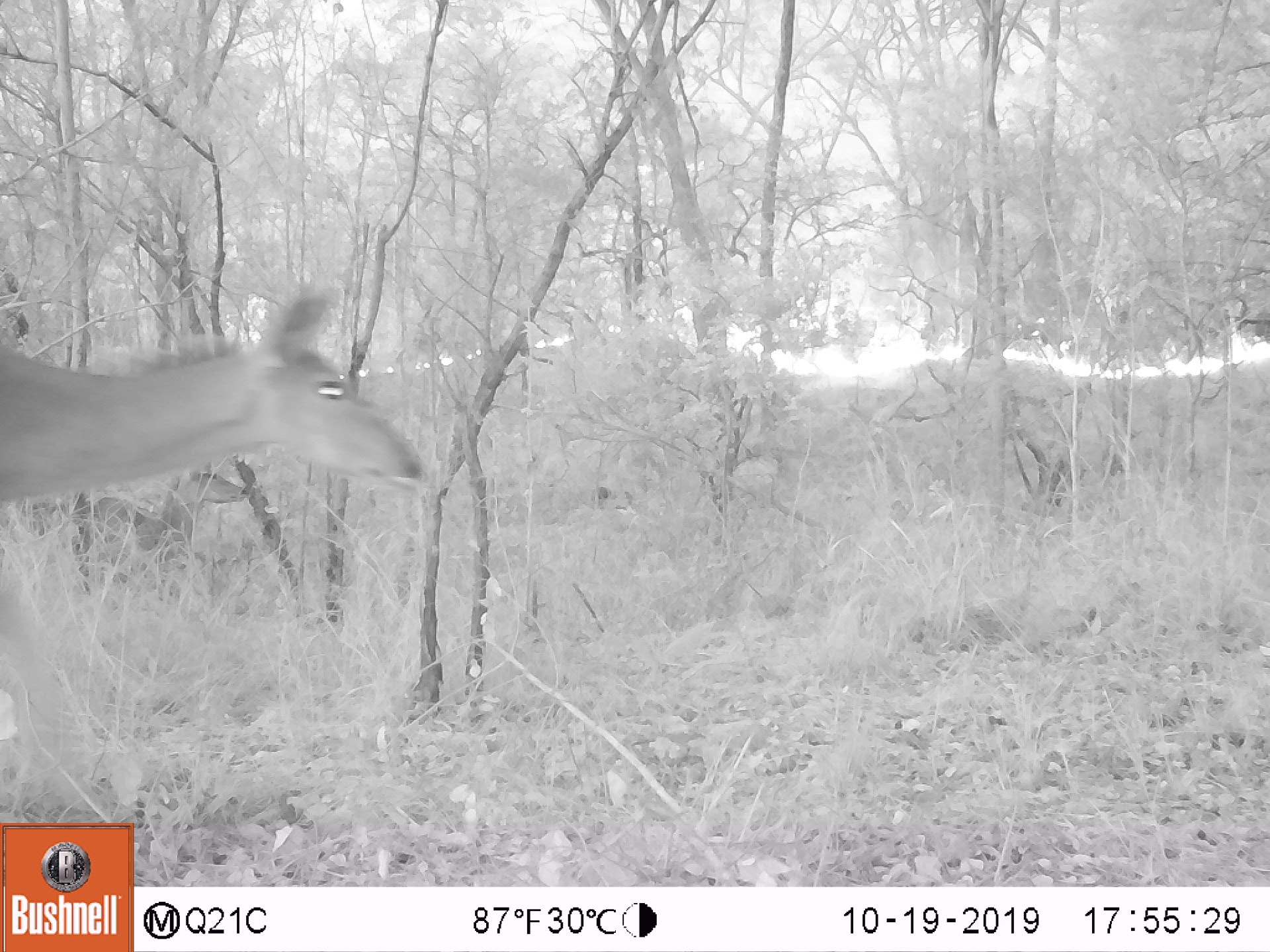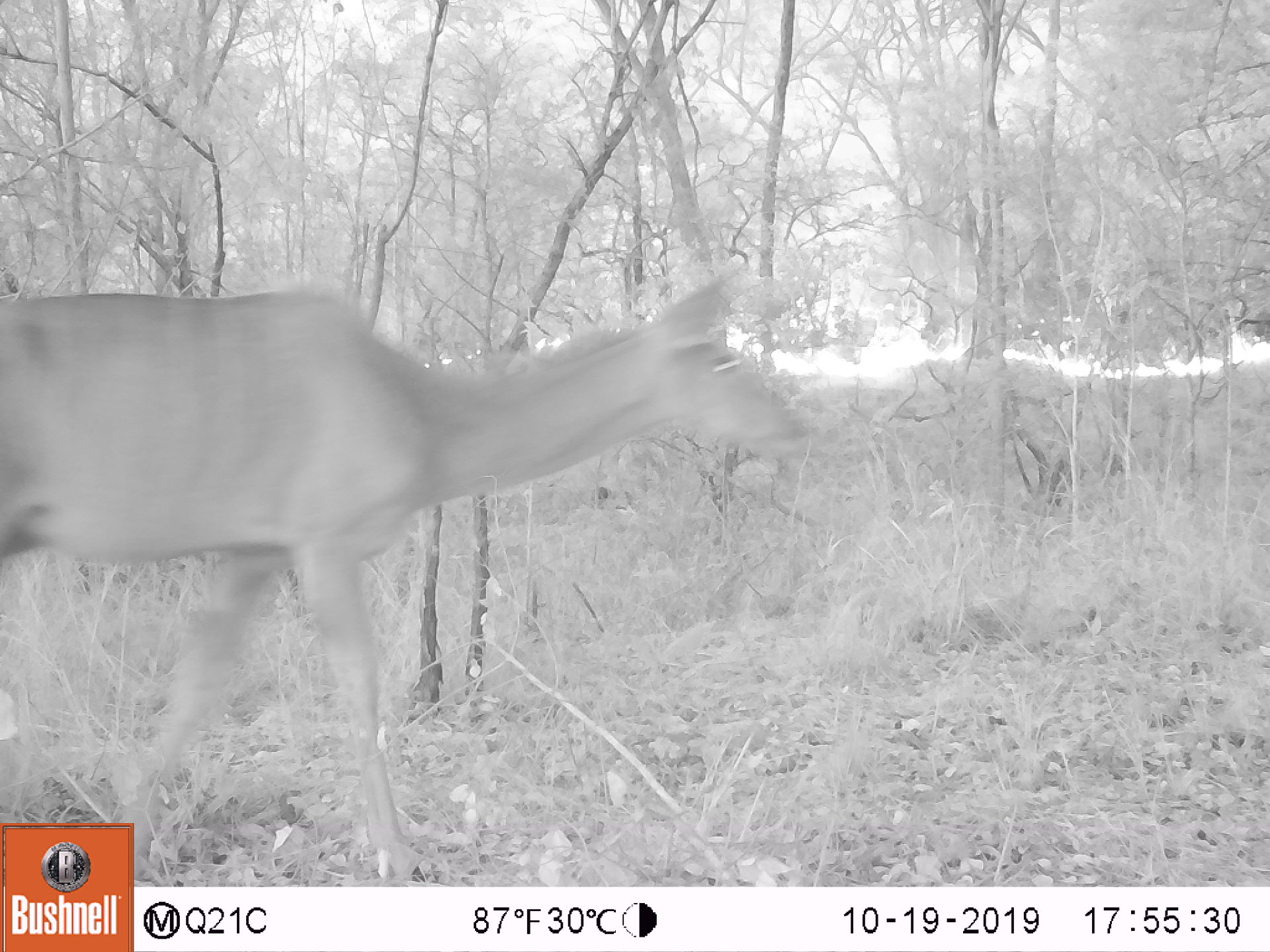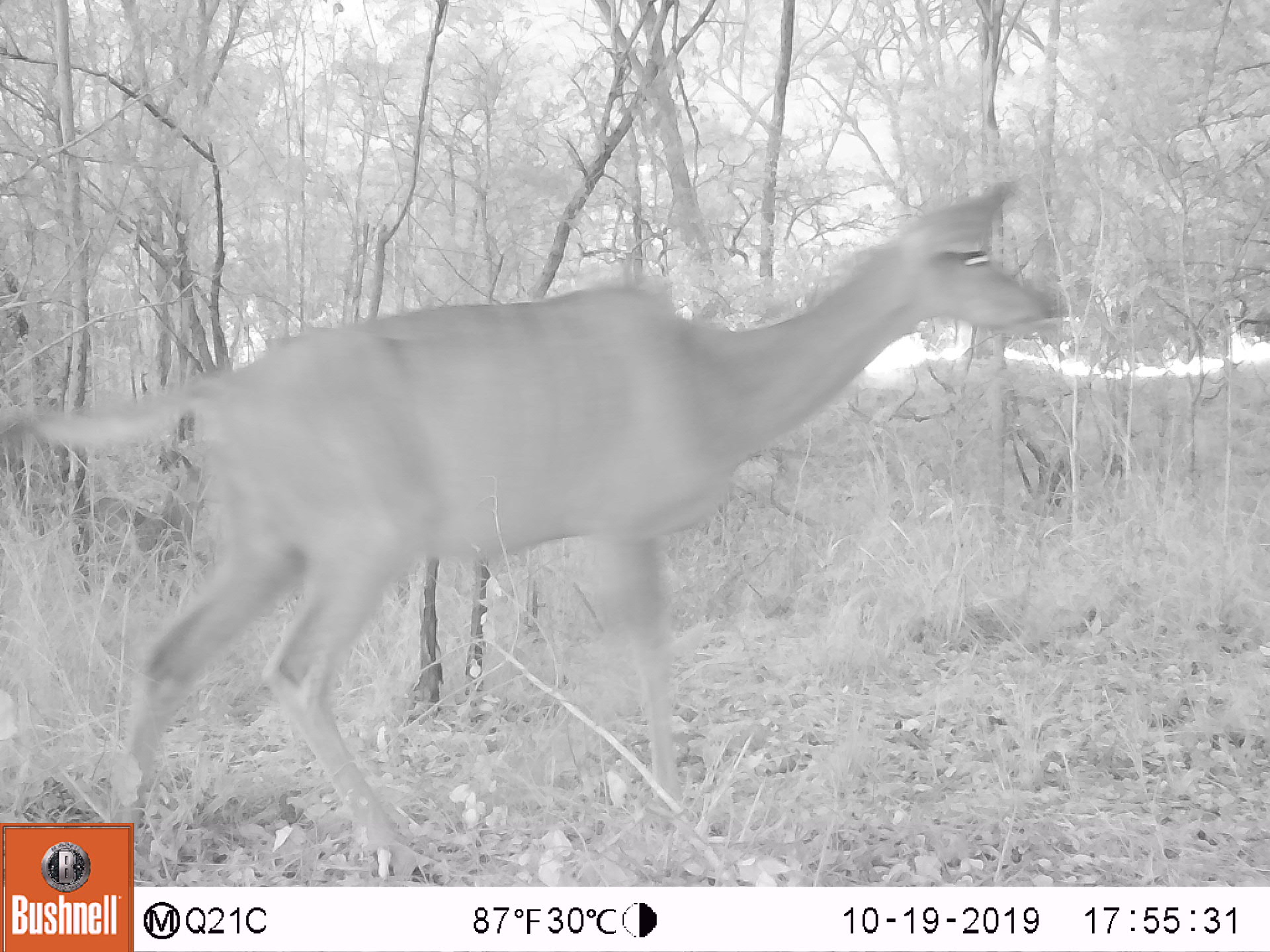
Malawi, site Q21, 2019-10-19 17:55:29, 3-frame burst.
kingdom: Animalia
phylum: Chordata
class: Mammalia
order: Artiodactyla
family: Bovidae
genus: Tragelaphus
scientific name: Tragelaphus strepsiceros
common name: greater kudu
Greater kudu (Tragelaphus strepsiceros), count 1.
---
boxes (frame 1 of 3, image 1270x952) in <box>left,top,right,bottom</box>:
greater kudu: <box>0,273,450,498</box>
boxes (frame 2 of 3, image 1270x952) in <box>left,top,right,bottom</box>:
greater kudu: <box>0,278,814,778</box>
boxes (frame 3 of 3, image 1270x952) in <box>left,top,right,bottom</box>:
greater kudu: <box>56,158,1069,810</box>